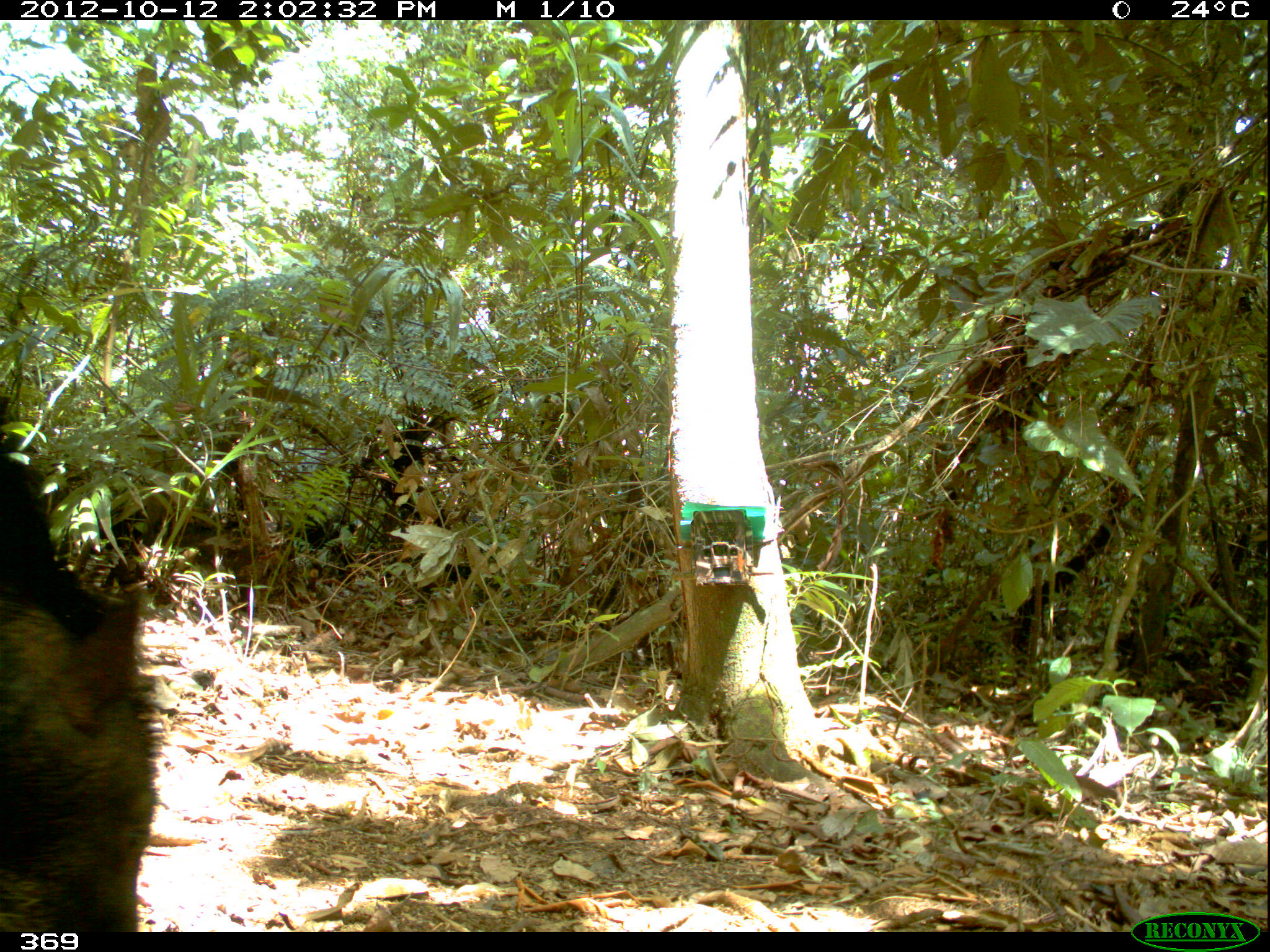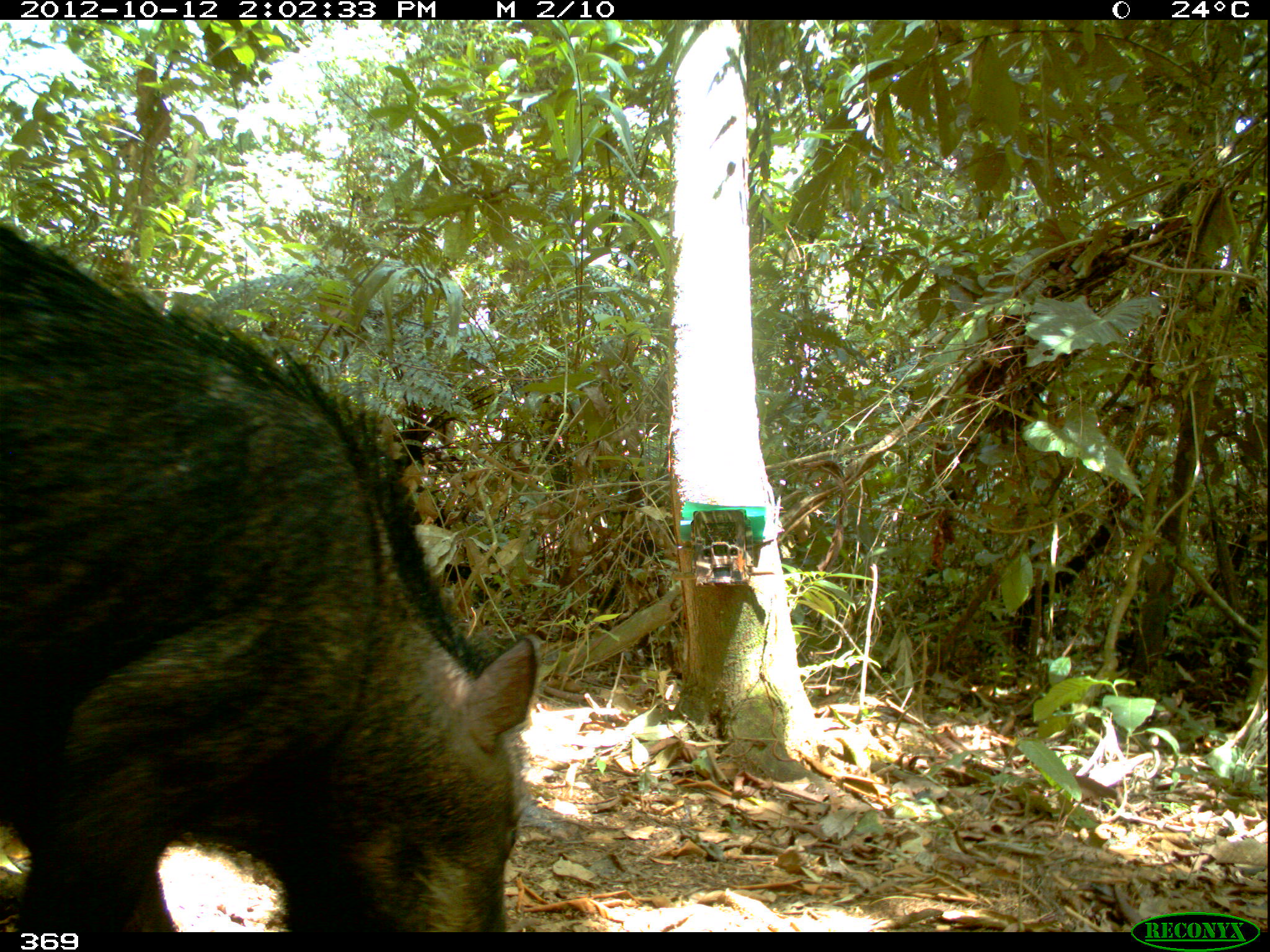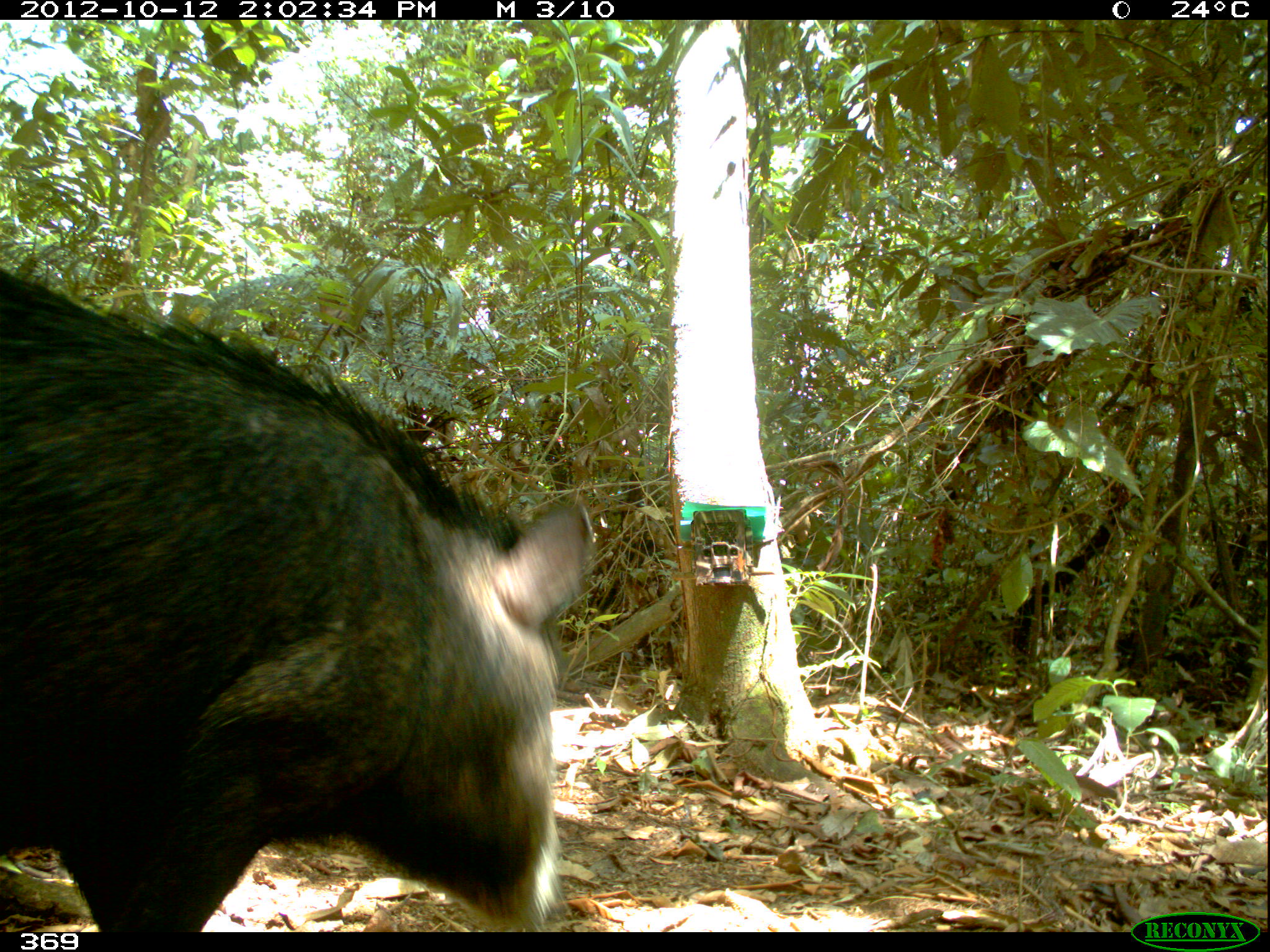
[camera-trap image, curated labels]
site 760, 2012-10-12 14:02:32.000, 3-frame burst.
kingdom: Animalia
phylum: Chordata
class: Mammalia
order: Artiodactyla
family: Tayassuidae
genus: Tayassu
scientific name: Tayassu pecari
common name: white-lipped peccary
Tayassu pecari (white-lipped peccary).